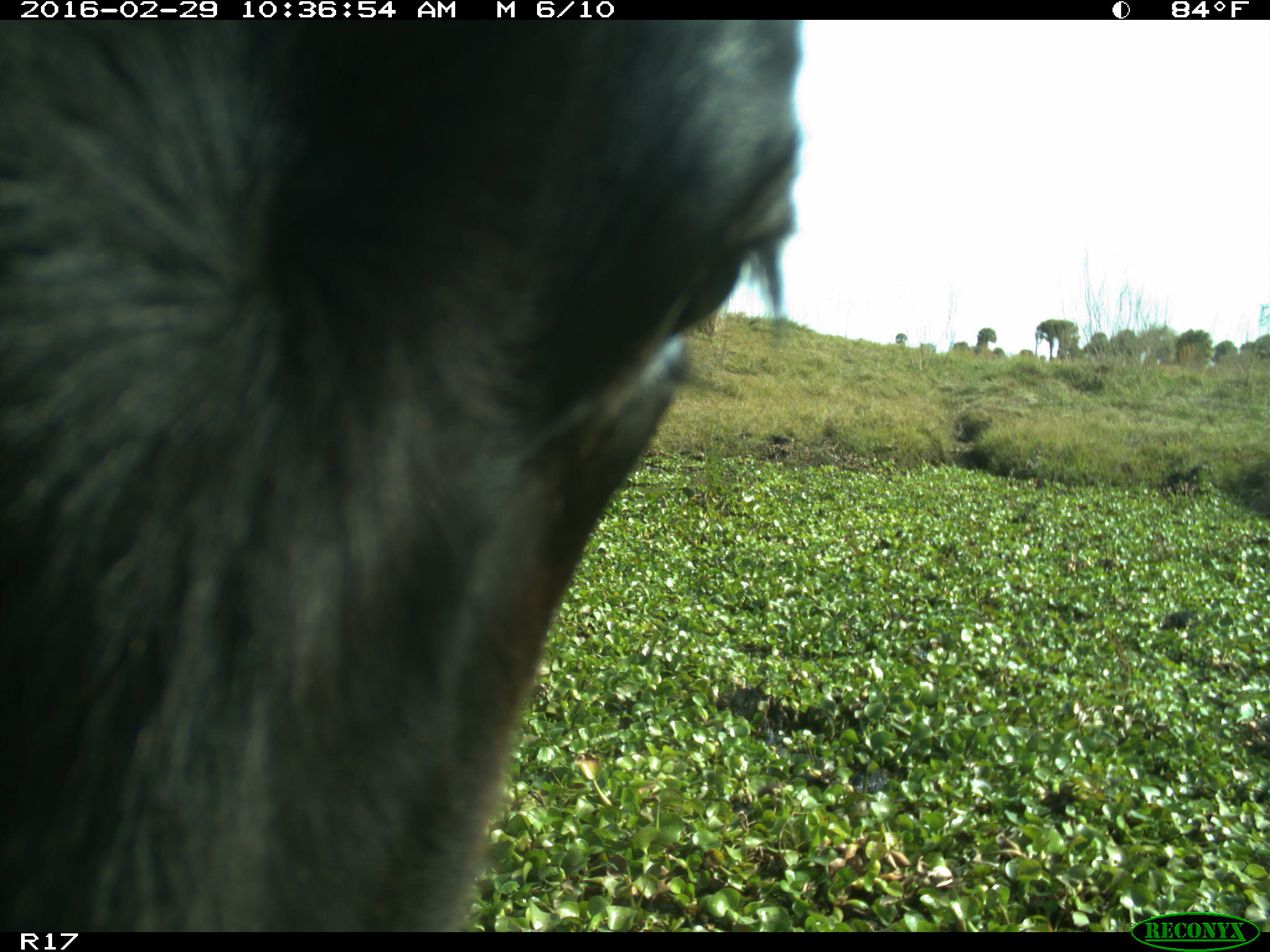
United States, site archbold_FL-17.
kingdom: Animalia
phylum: Chordata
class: Mammalia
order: Artiodactyla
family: Bovidae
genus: Bos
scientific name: Bos taurus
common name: domestic cow